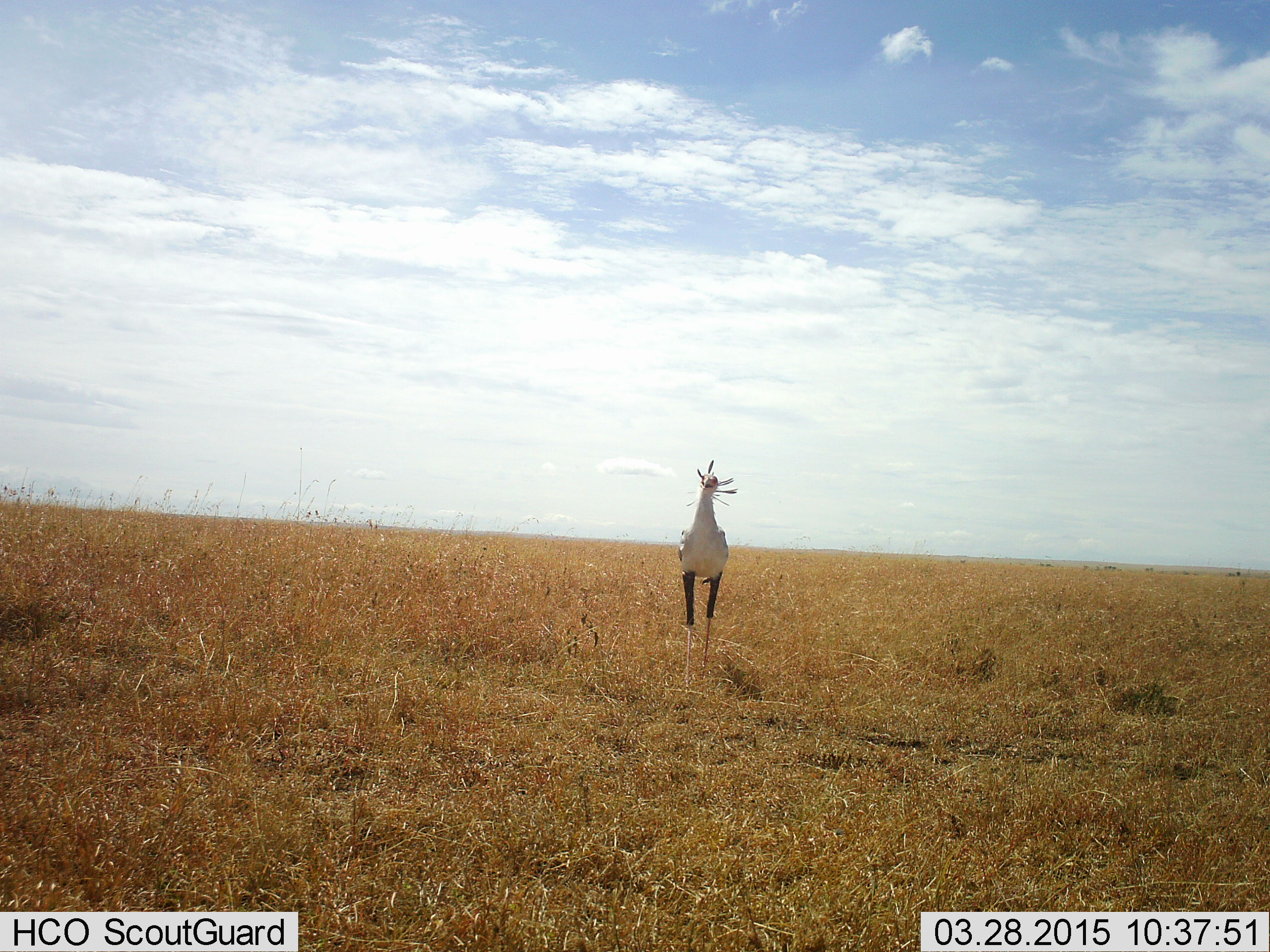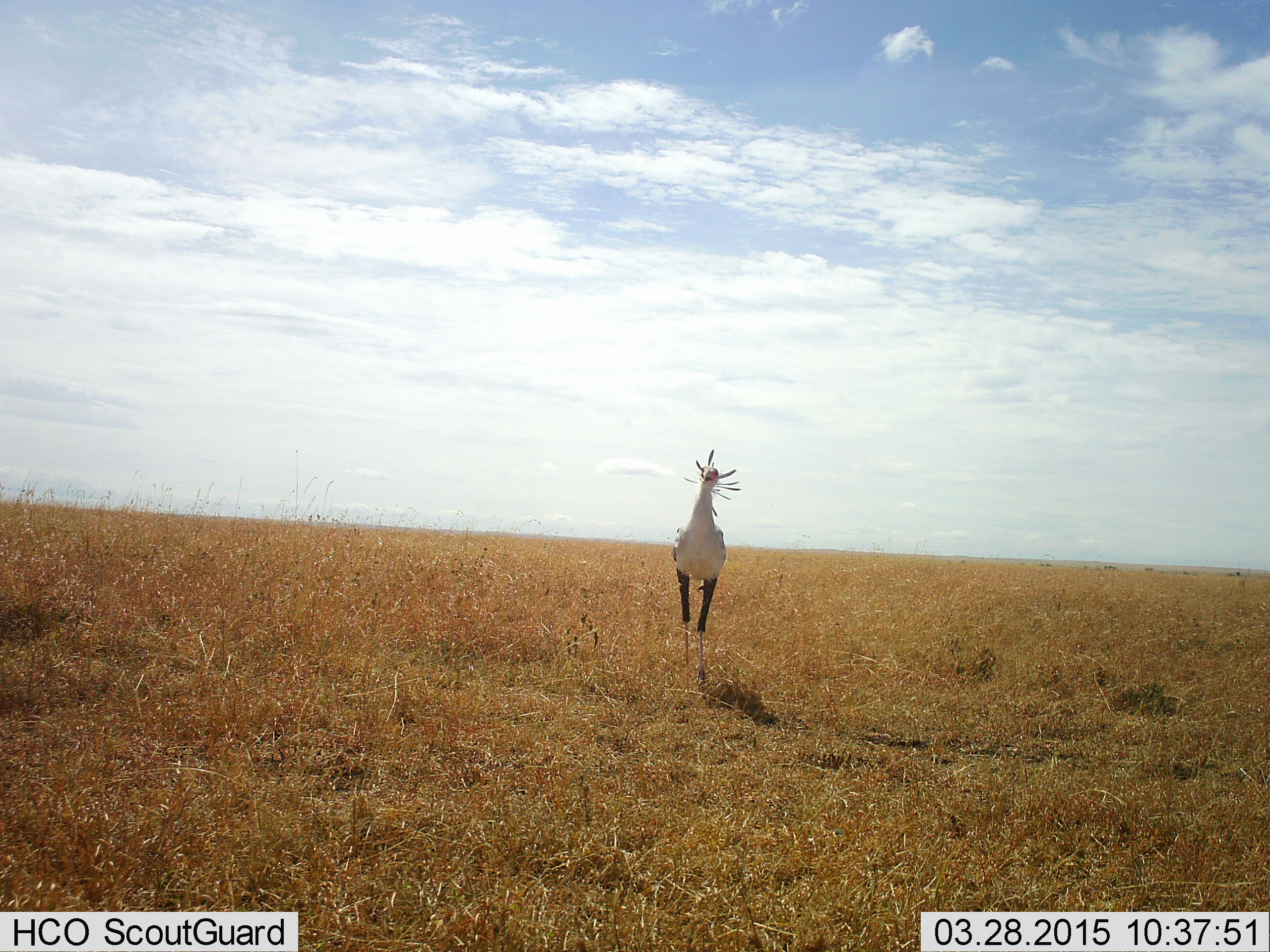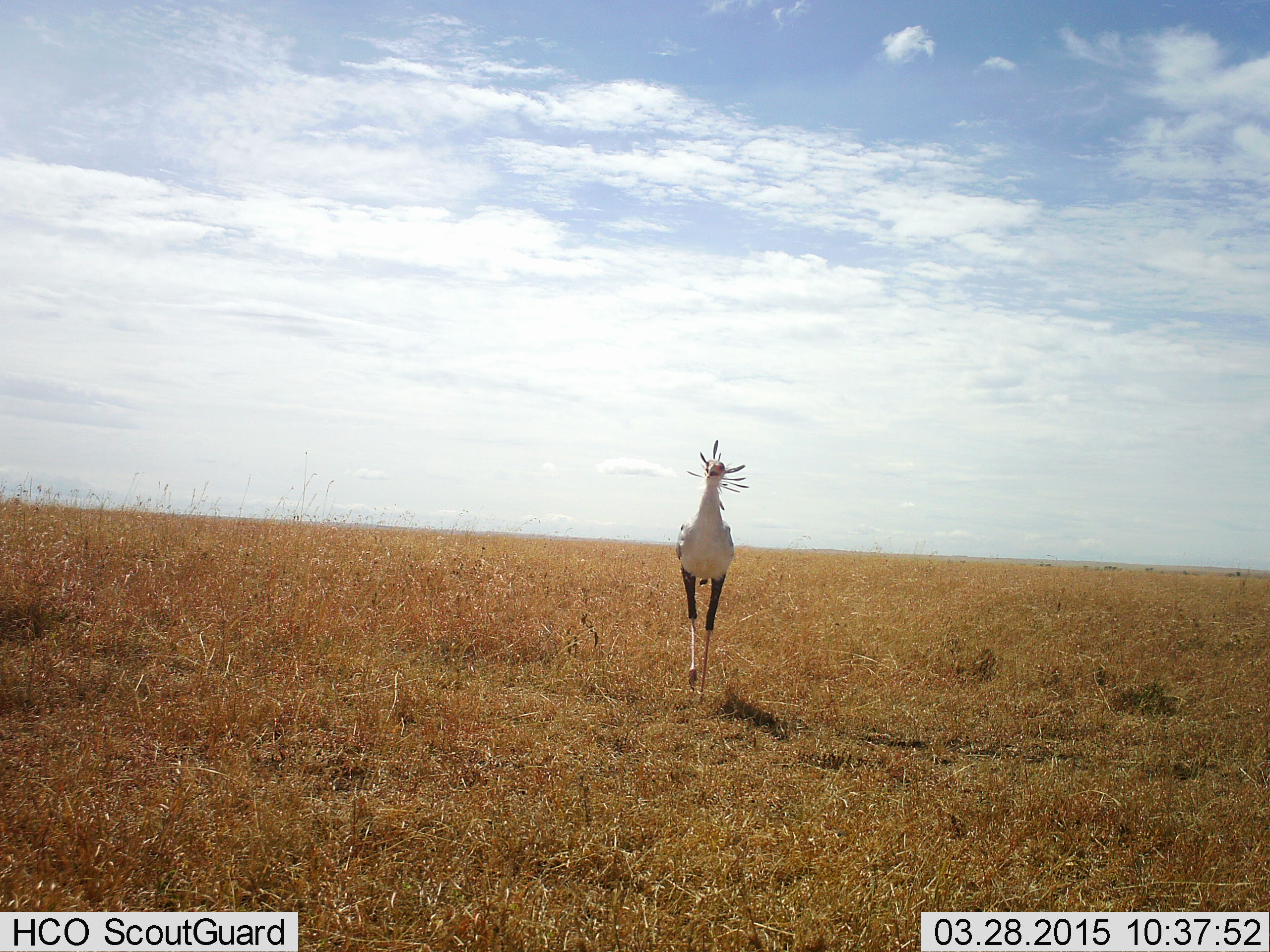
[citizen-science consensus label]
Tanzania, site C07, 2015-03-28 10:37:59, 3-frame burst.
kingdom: Animalia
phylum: Chordata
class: Aves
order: Accipitriformes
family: Sagittariidae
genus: Sagittarius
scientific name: Sagittarius serpentarius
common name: secretary bird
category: secretarybird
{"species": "secretarybird (secretary bird) (Sagittarius serpentarius)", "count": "1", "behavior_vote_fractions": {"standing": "20%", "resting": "0%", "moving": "80%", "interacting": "0%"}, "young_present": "0%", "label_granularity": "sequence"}